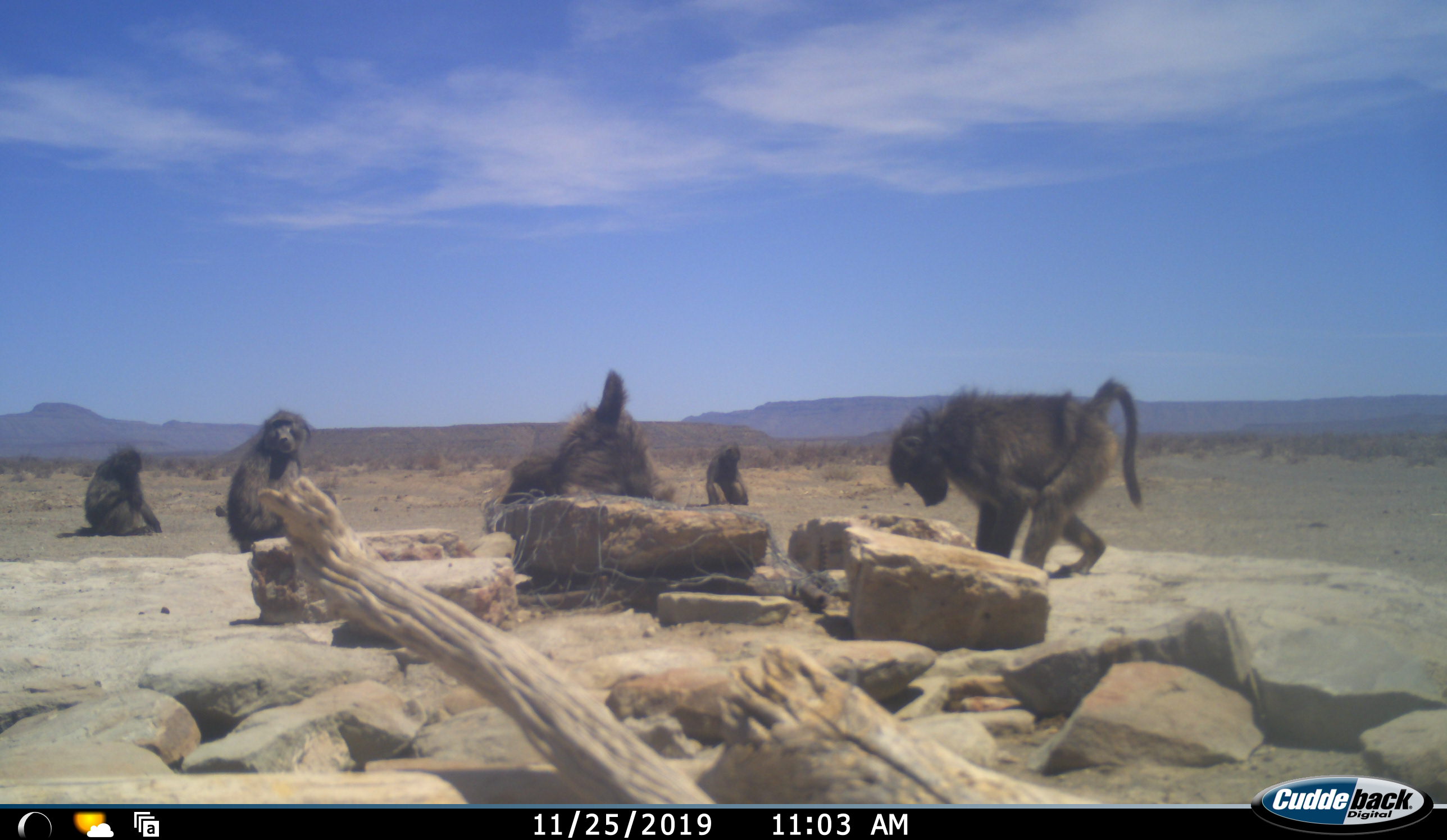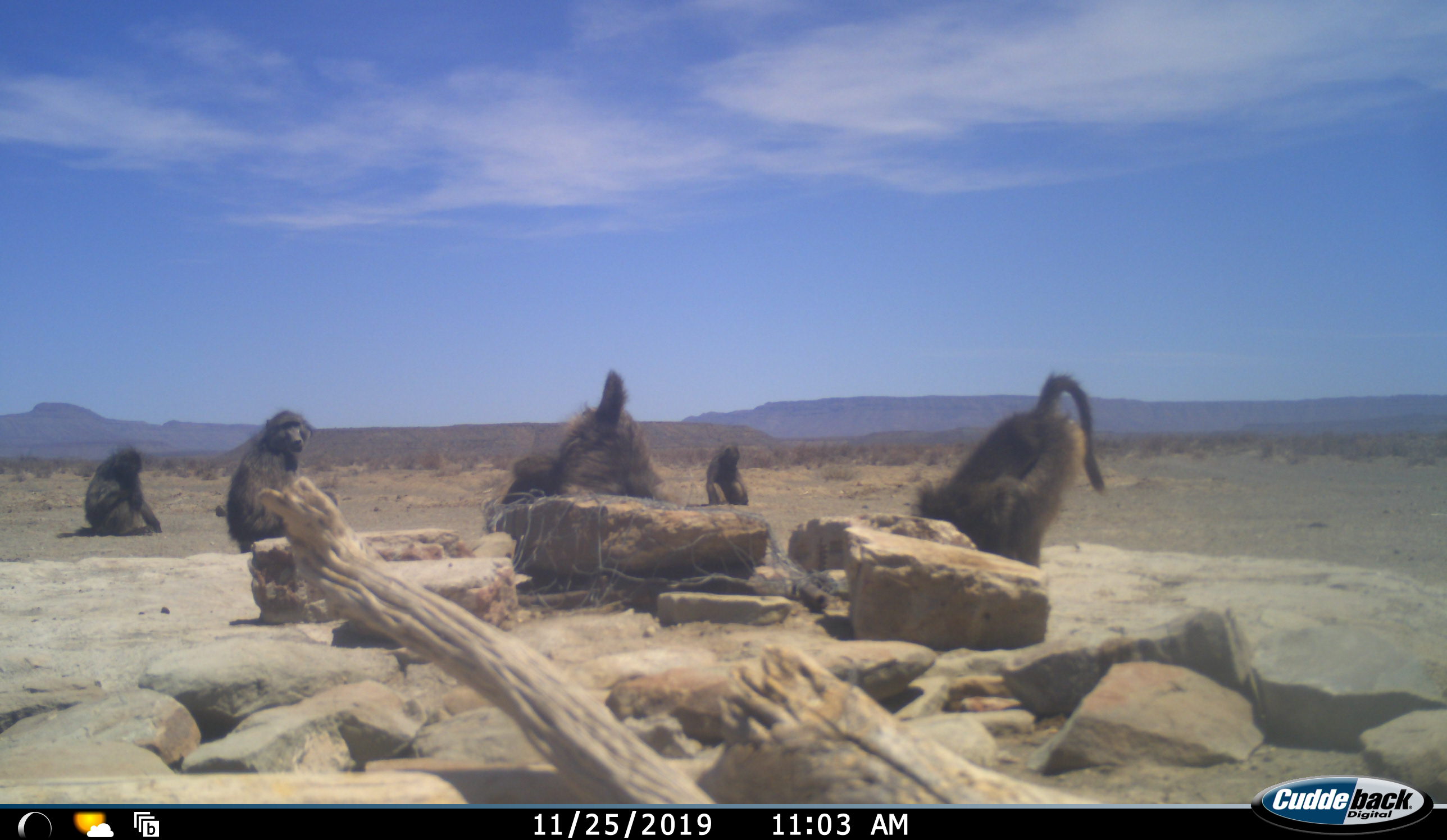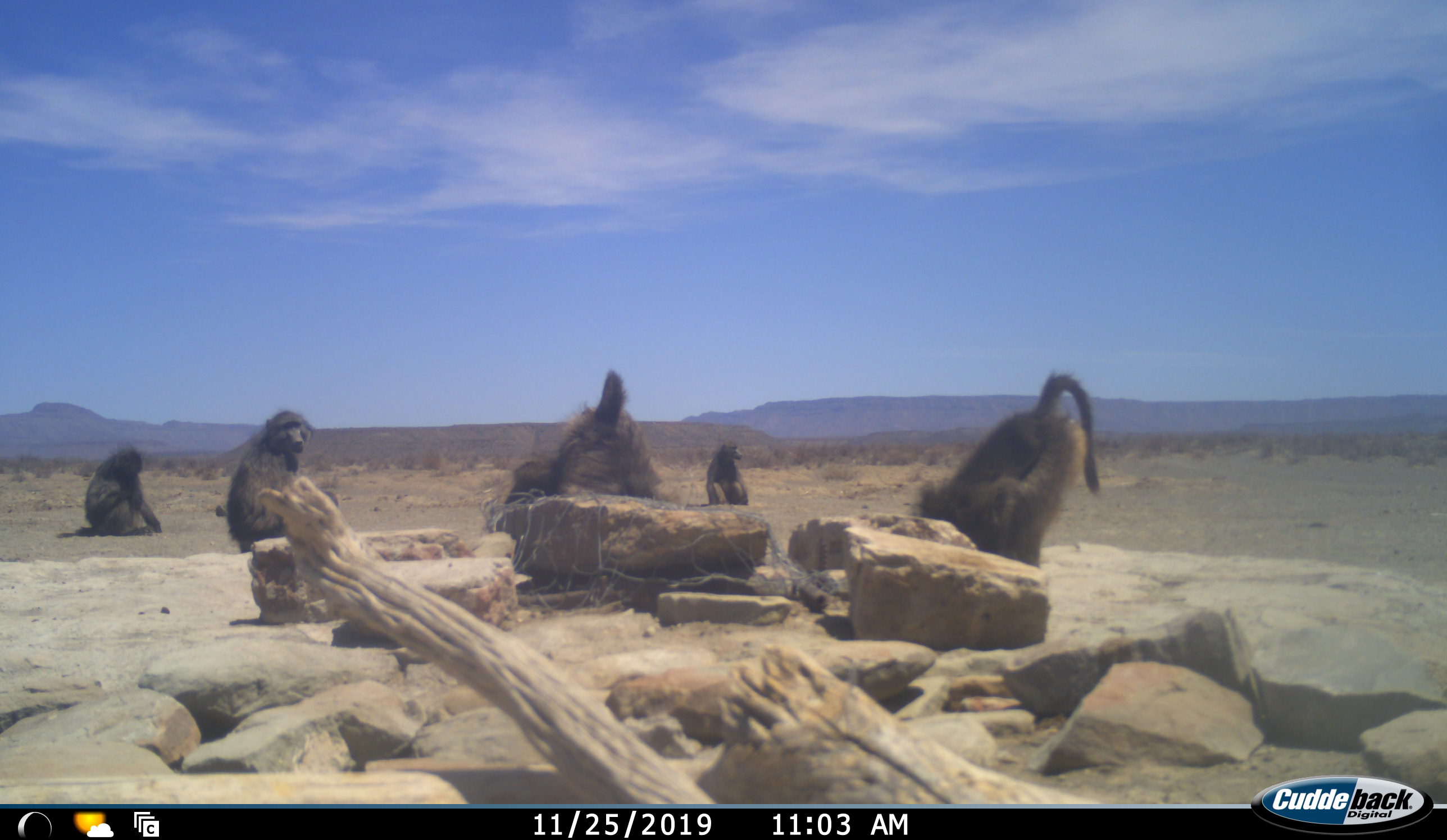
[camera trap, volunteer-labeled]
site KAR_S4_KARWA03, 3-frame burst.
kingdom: Animalia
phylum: Chordata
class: Mammalia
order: Primates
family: Cercopithecidae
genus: Papio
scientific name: Papio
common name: baboon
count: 6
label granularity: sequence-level